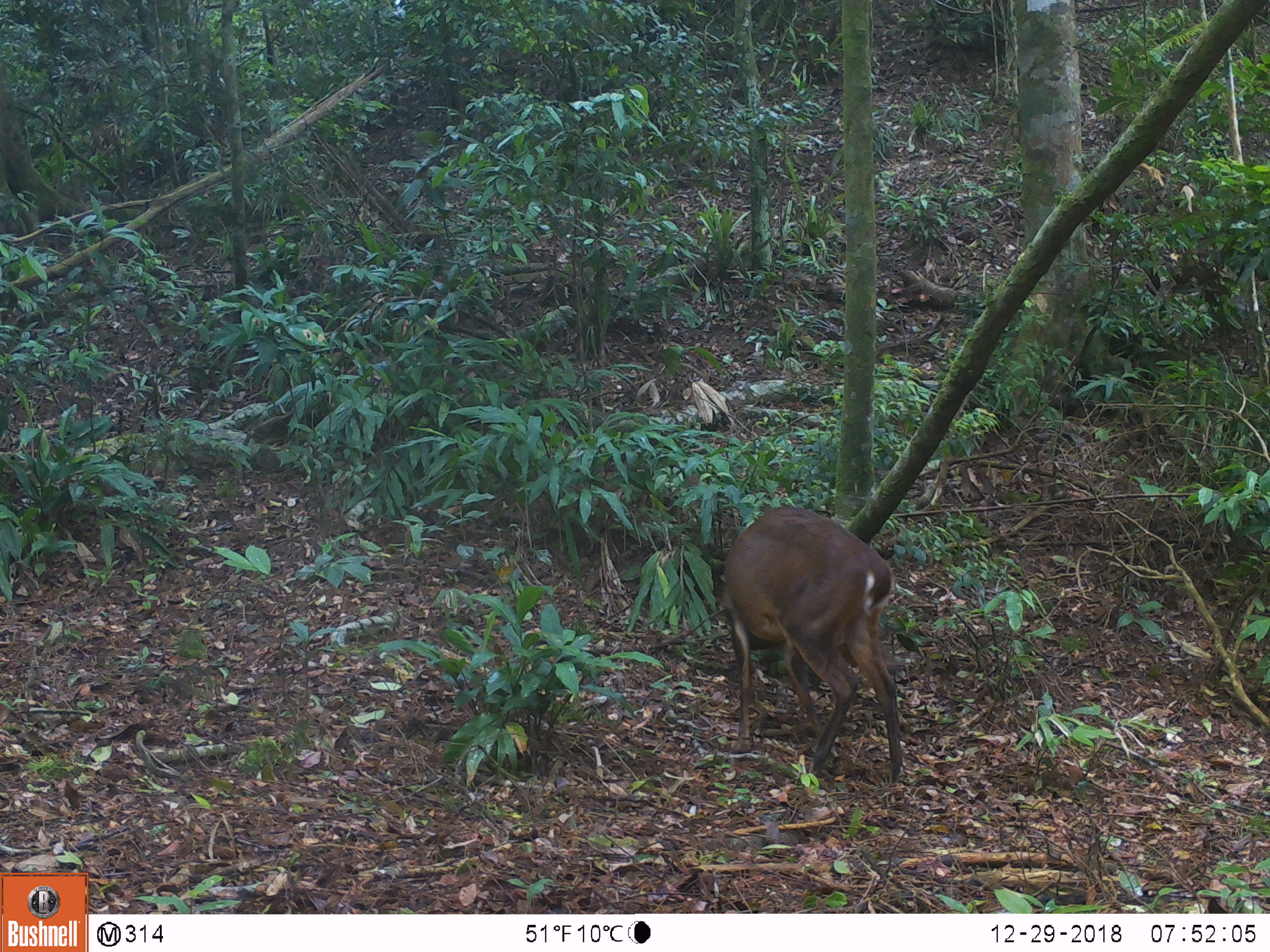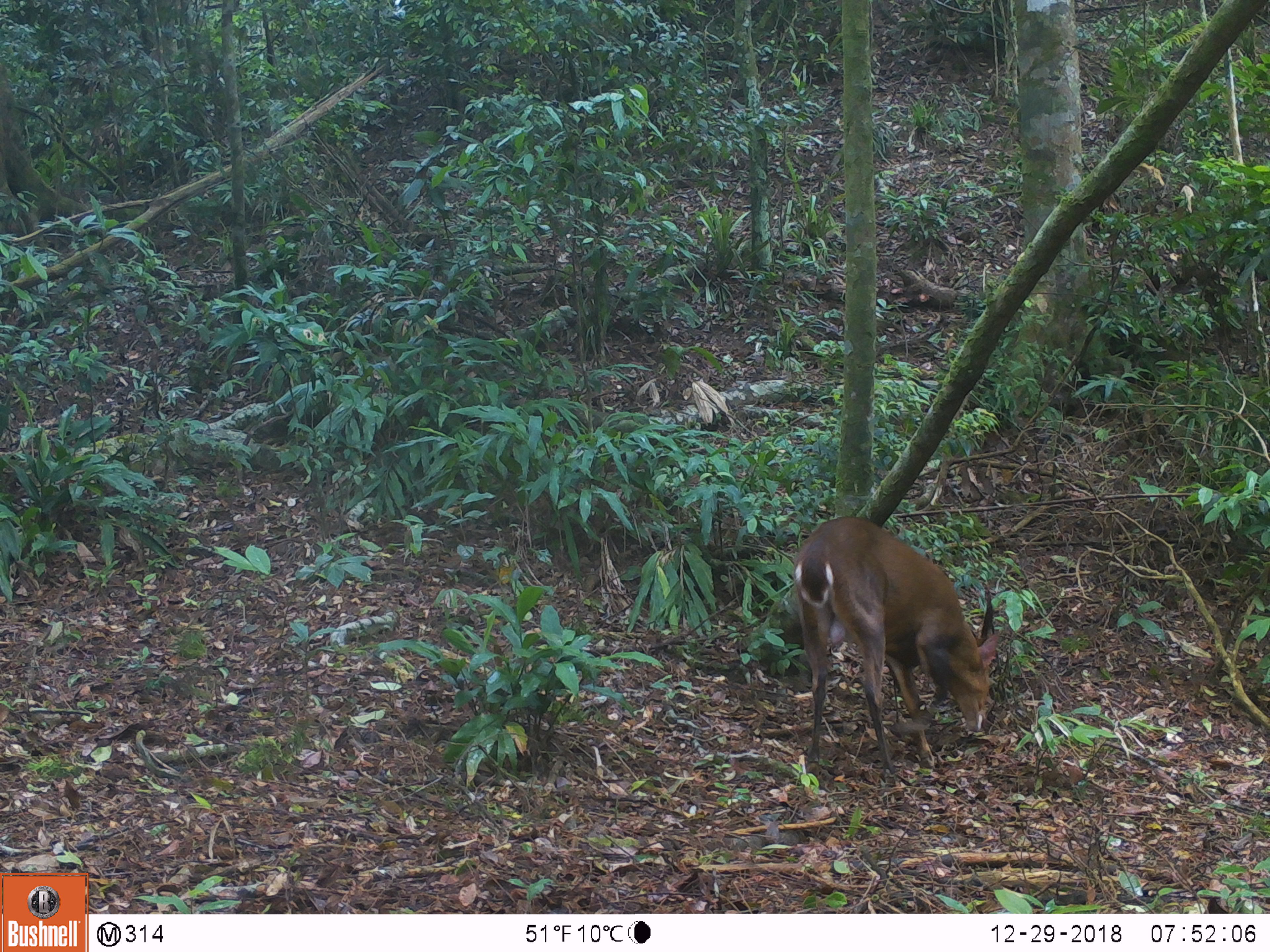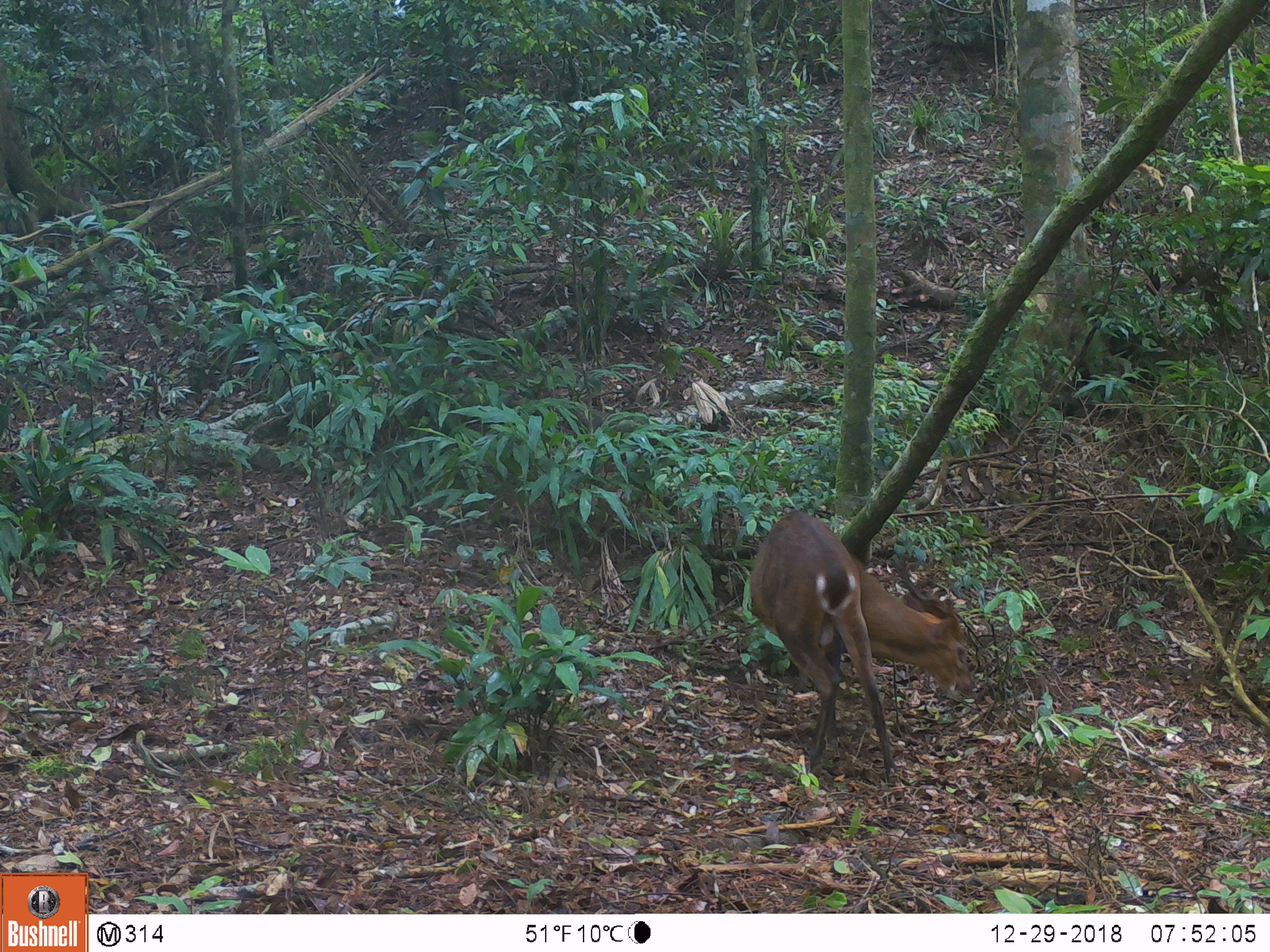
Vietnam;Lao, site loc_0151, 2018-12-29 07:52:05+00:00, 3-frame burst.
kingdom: Animalia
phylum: Chordata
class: Mammalia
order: Artiodactyla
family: Cervidae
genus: Muntiacus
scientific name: Muntiacus vuquangensis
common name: large-antlered muntjac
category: large antlered muntjac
Large antlered muntjac (large-antlered muntjac) (Muntiacus vuquangensis). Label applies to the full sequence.